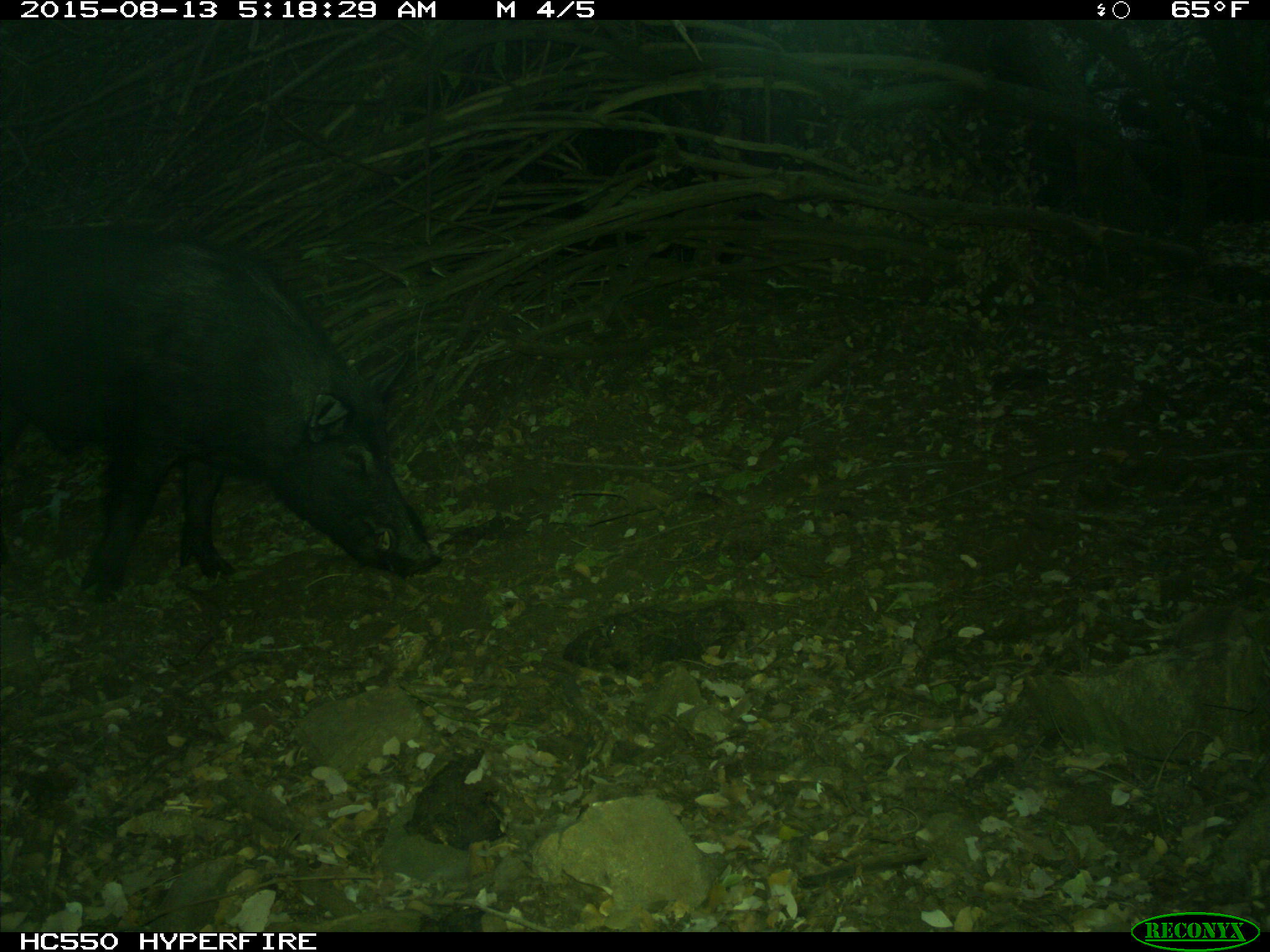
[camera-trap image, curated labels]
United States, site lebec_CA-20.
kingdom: Animalia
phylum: Chordata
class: Mammalia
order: Artiodactyla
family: Suidae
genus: Sus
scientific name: Sus scrofa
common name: wild boar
Sus scrofa (wild boar).